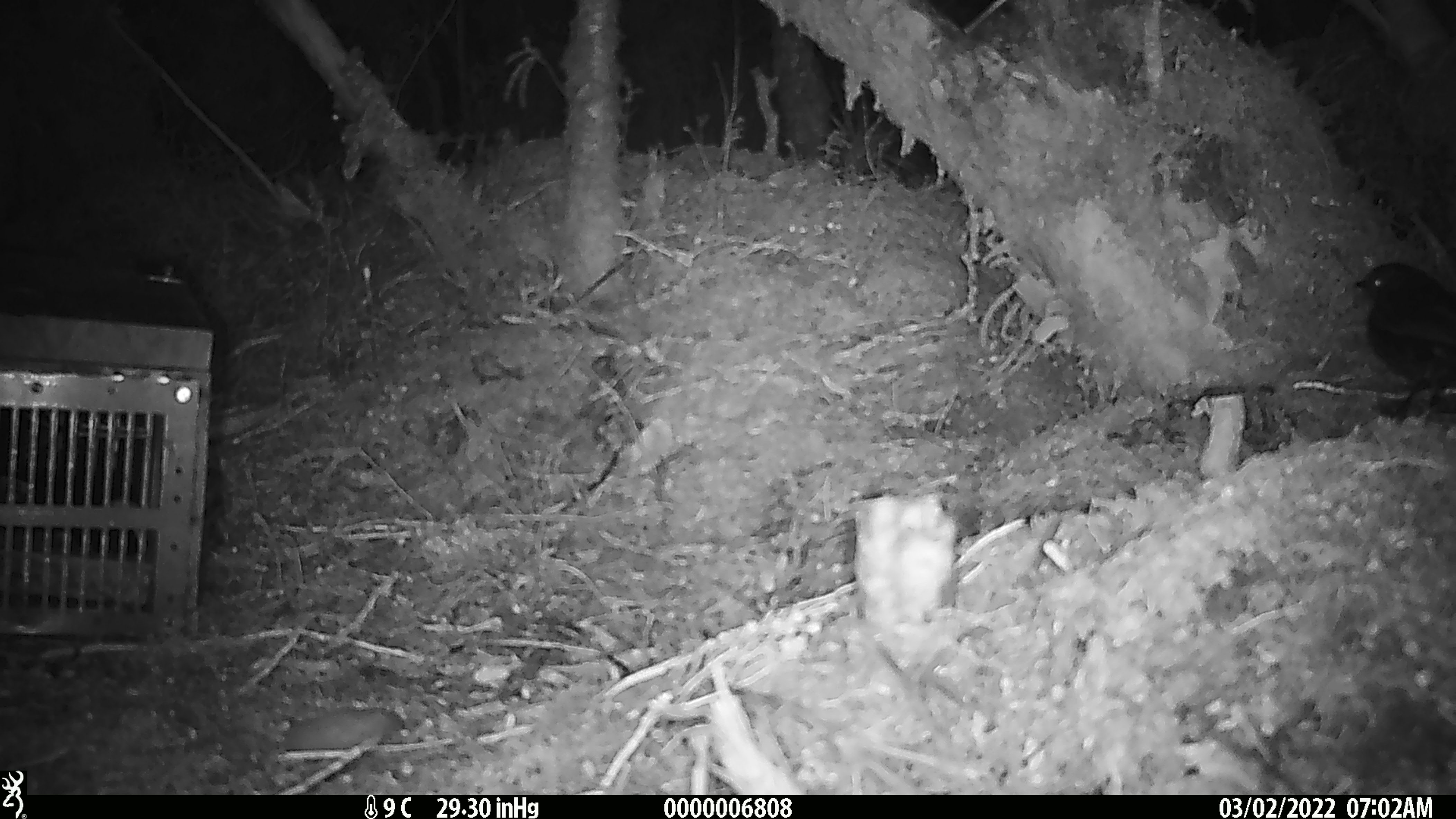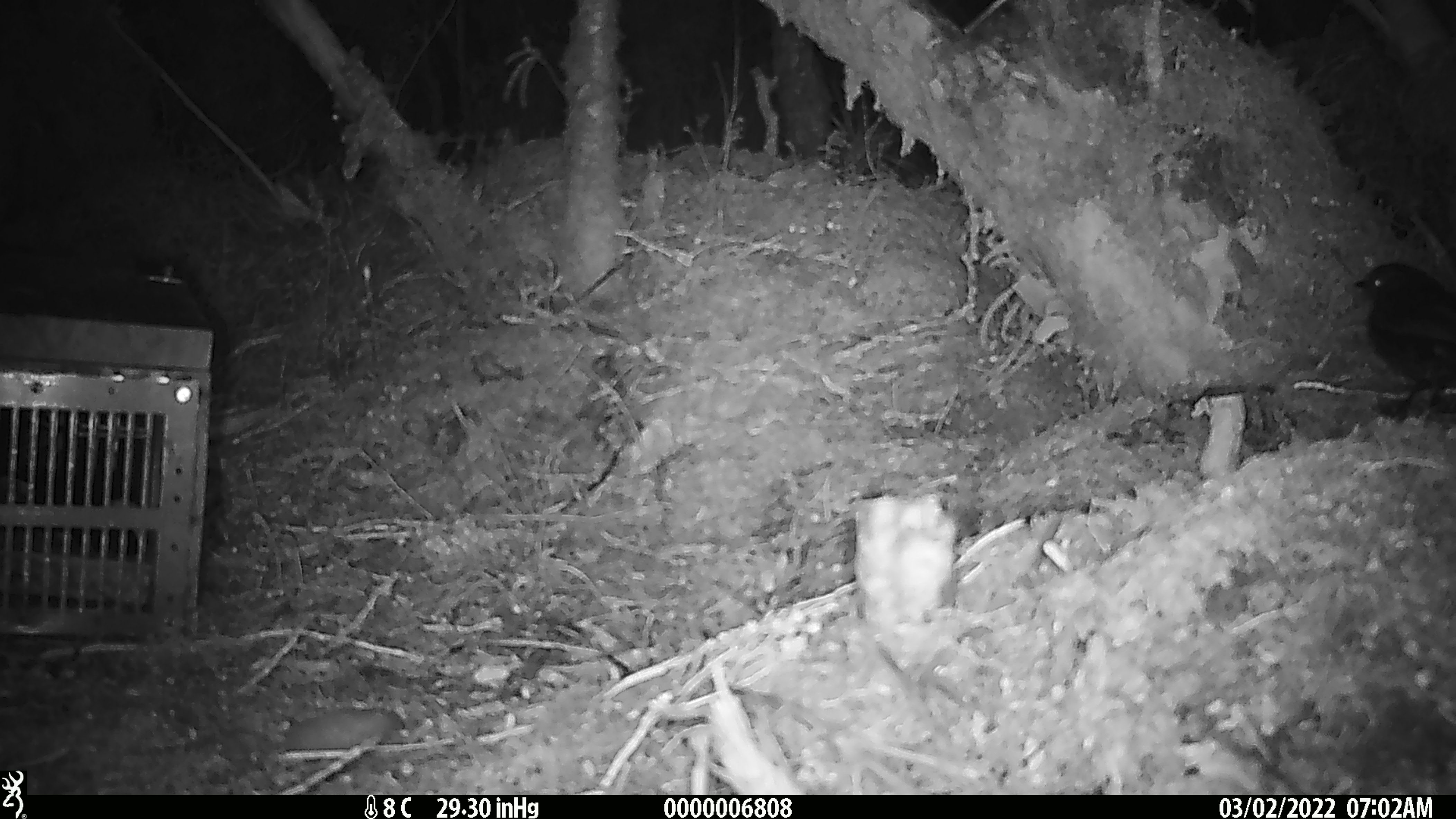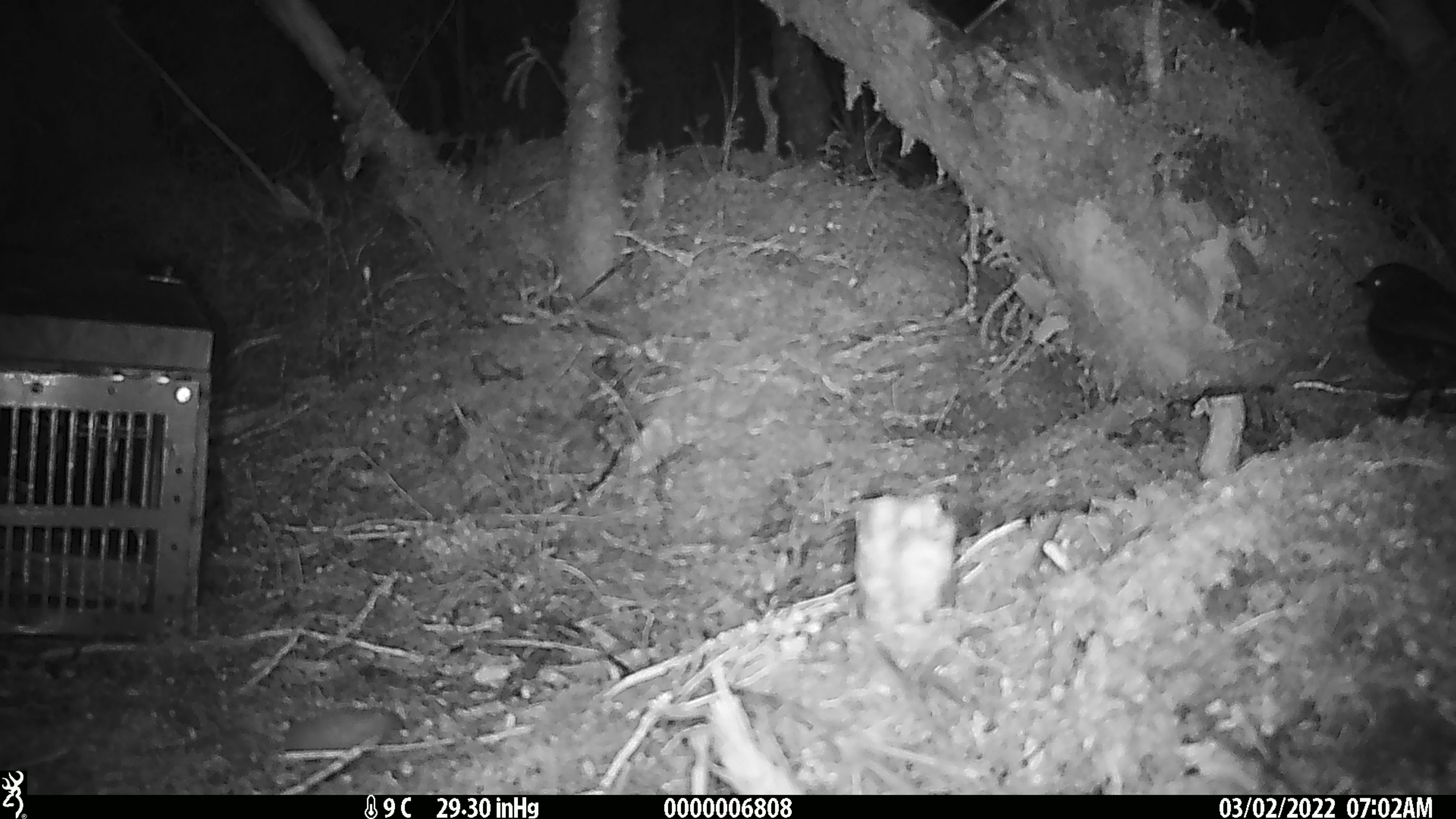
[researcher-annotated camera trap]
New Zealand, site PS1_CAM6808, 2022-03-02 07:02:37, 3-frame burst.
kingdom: Animalia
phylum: Chordata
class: Aves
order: Passeriformes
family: Petroicidae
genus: Petroica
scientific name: Petroica australis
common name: new zealand robin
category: robin